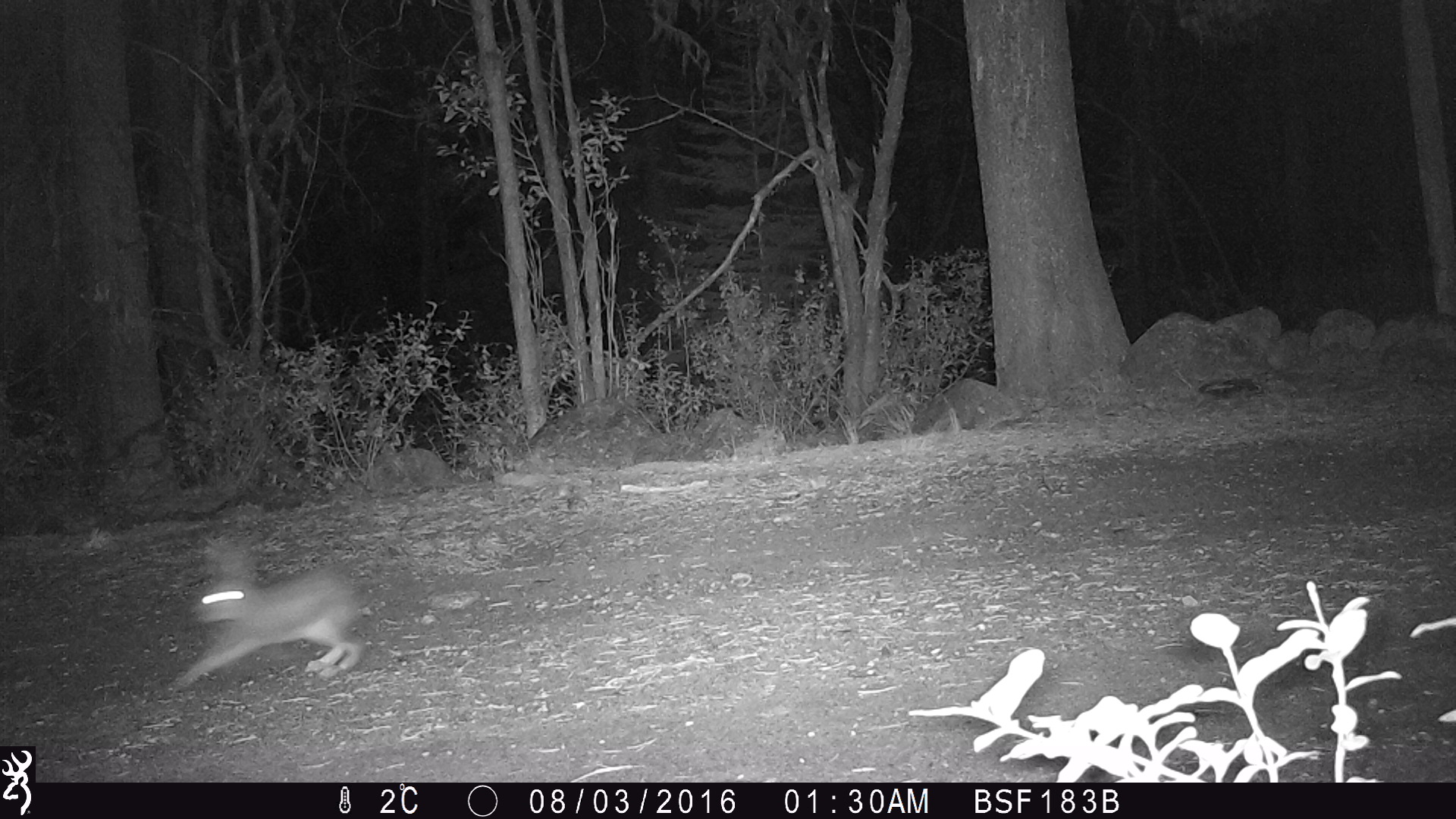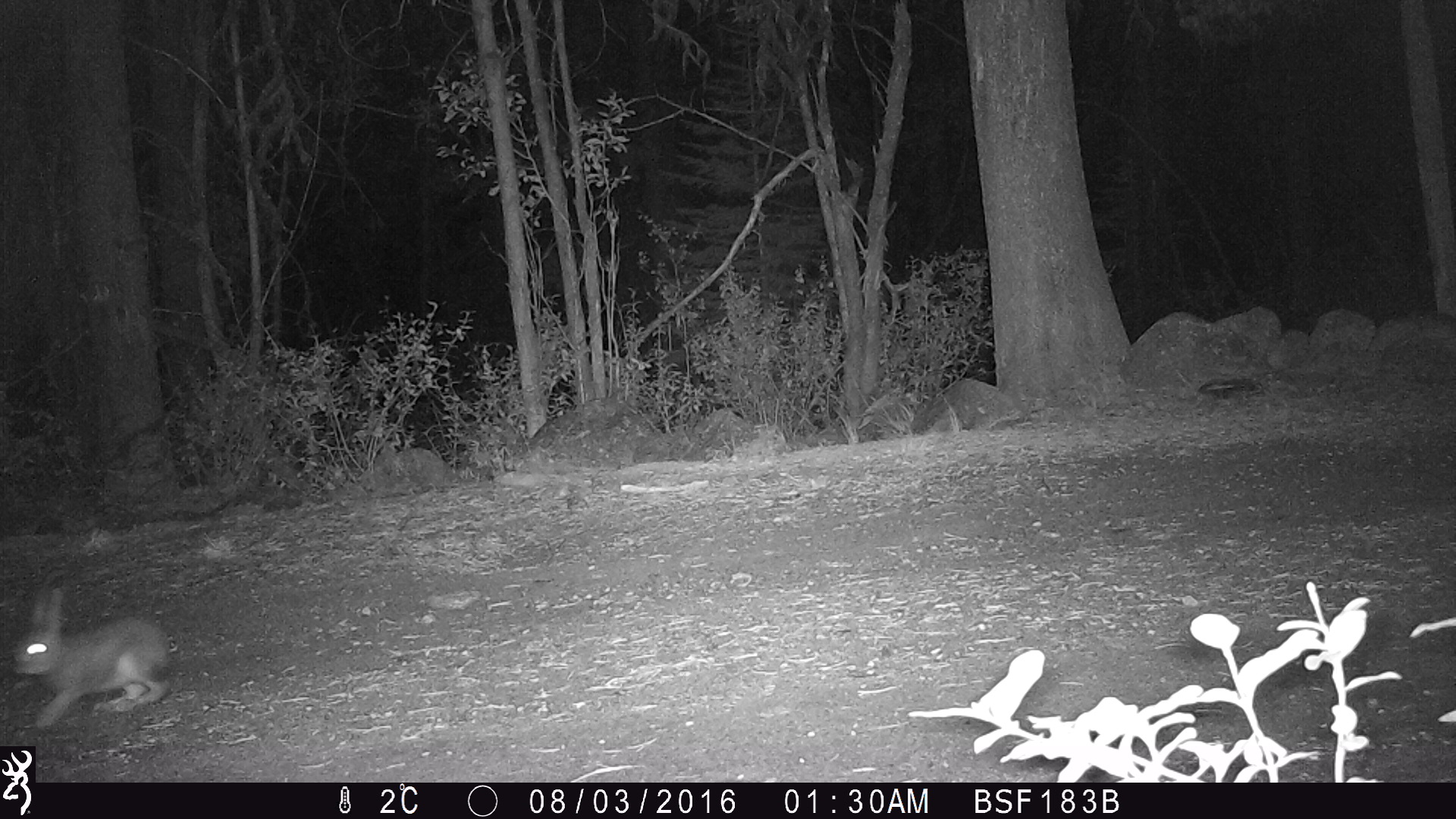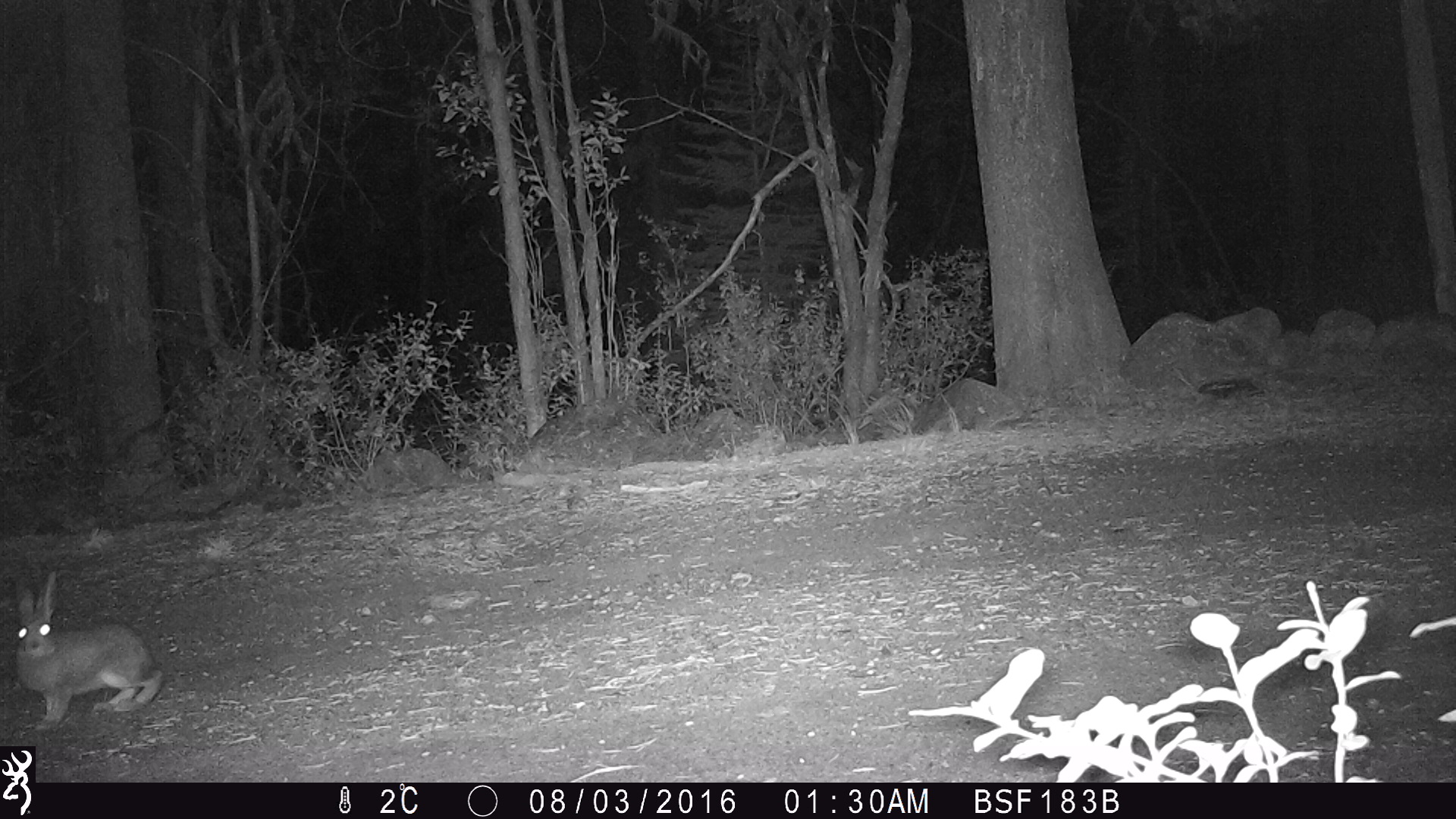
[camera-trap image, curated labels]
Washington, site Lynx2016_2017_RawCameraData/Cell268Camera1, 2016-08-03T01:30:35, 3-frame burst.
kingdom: Animalia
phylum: Chordata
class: Mammalia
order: Lagomorpha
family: Leporidae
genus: Lepus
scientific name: Lepus americanus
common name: snowshoe hare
Lepus americanus (snowshoe hare). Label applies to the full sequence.